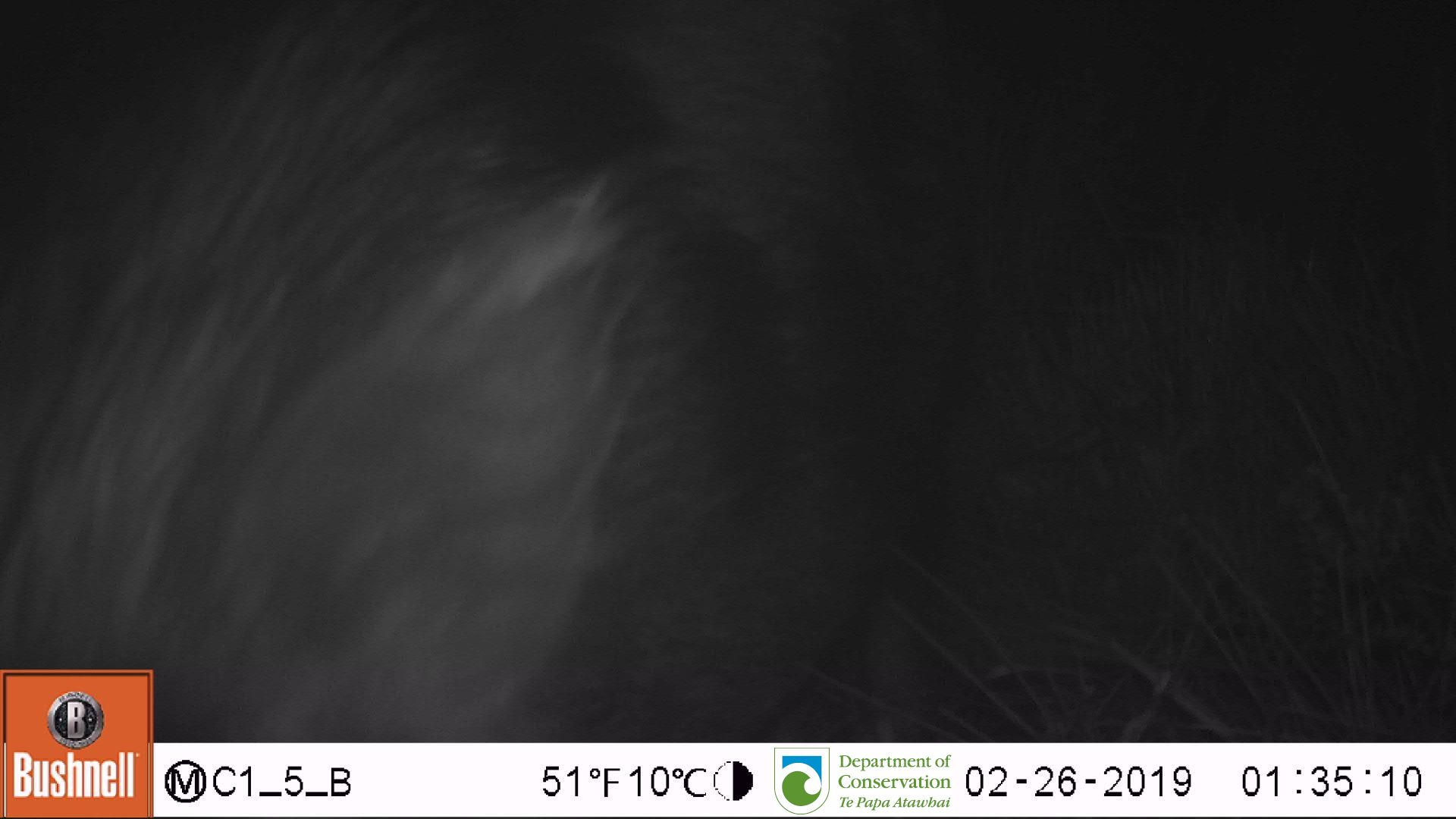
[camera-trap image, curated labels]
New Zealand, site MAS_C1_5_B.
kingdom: Animalia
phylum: Chordata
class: Mammalia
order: Artiodactyla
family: Suidae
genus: Sus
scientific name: Sus scrofa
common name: pig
Pig (Sus scrofa).